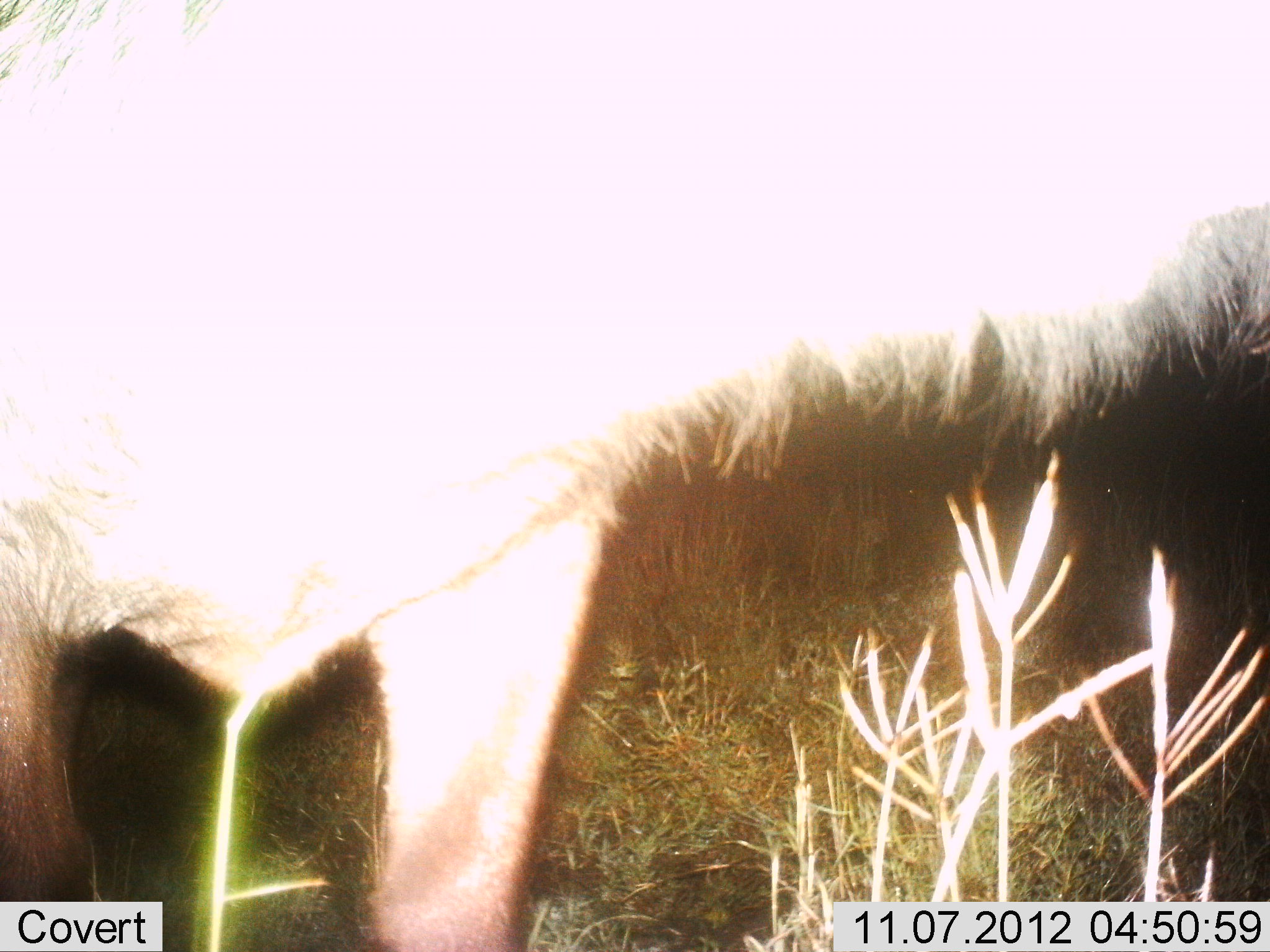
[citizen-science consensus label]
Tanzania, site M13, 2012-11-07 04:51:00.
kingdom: Animalia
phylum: Chordata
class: Mammalia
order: Artiodactyla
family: Bovidae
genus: Connochaetes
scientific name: Connochaetes taurinus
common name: blue wildebeest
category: wildebeest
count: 1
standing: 90%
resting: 0%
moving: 0%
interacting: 10%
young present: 0%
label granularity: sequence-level